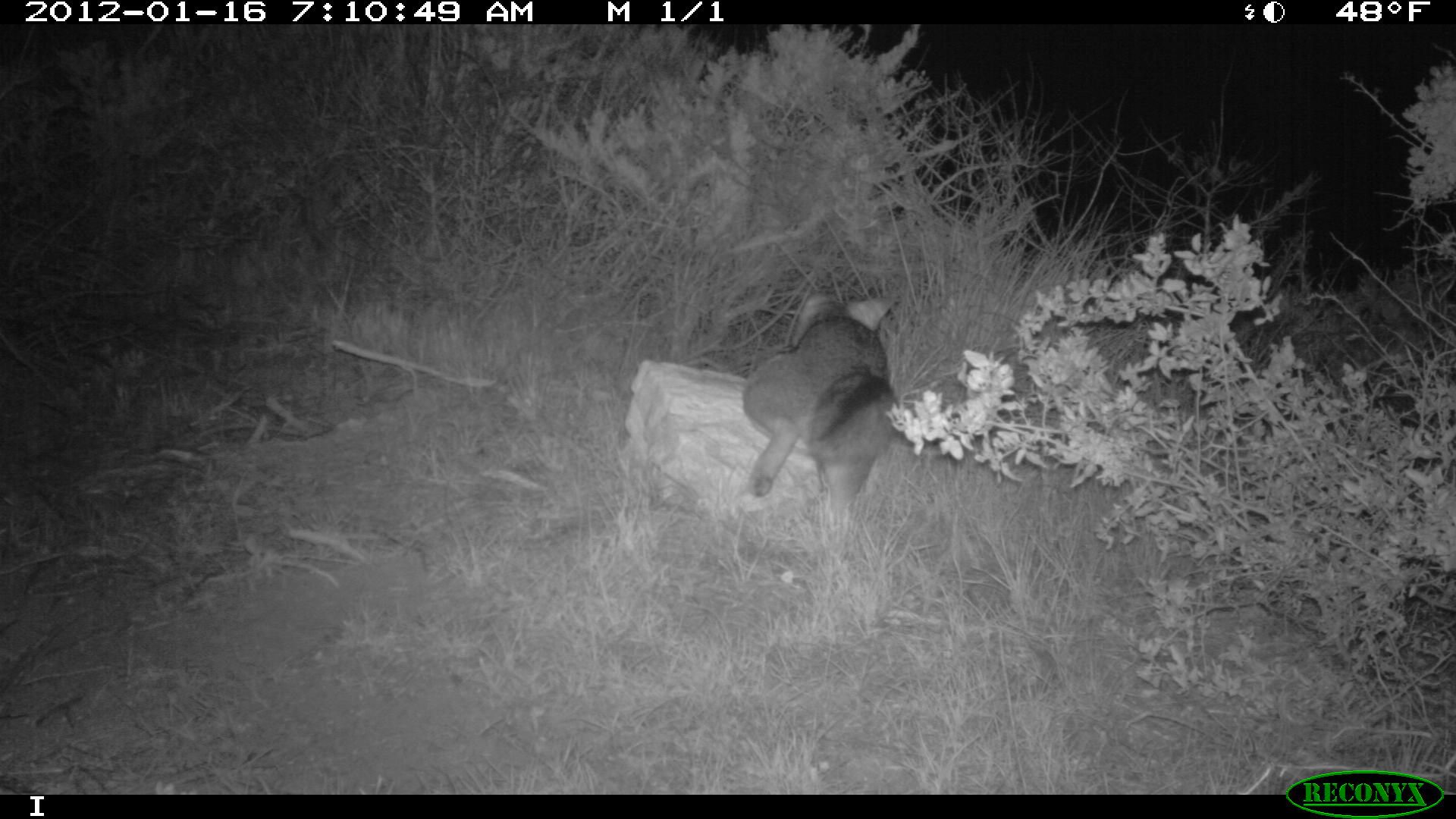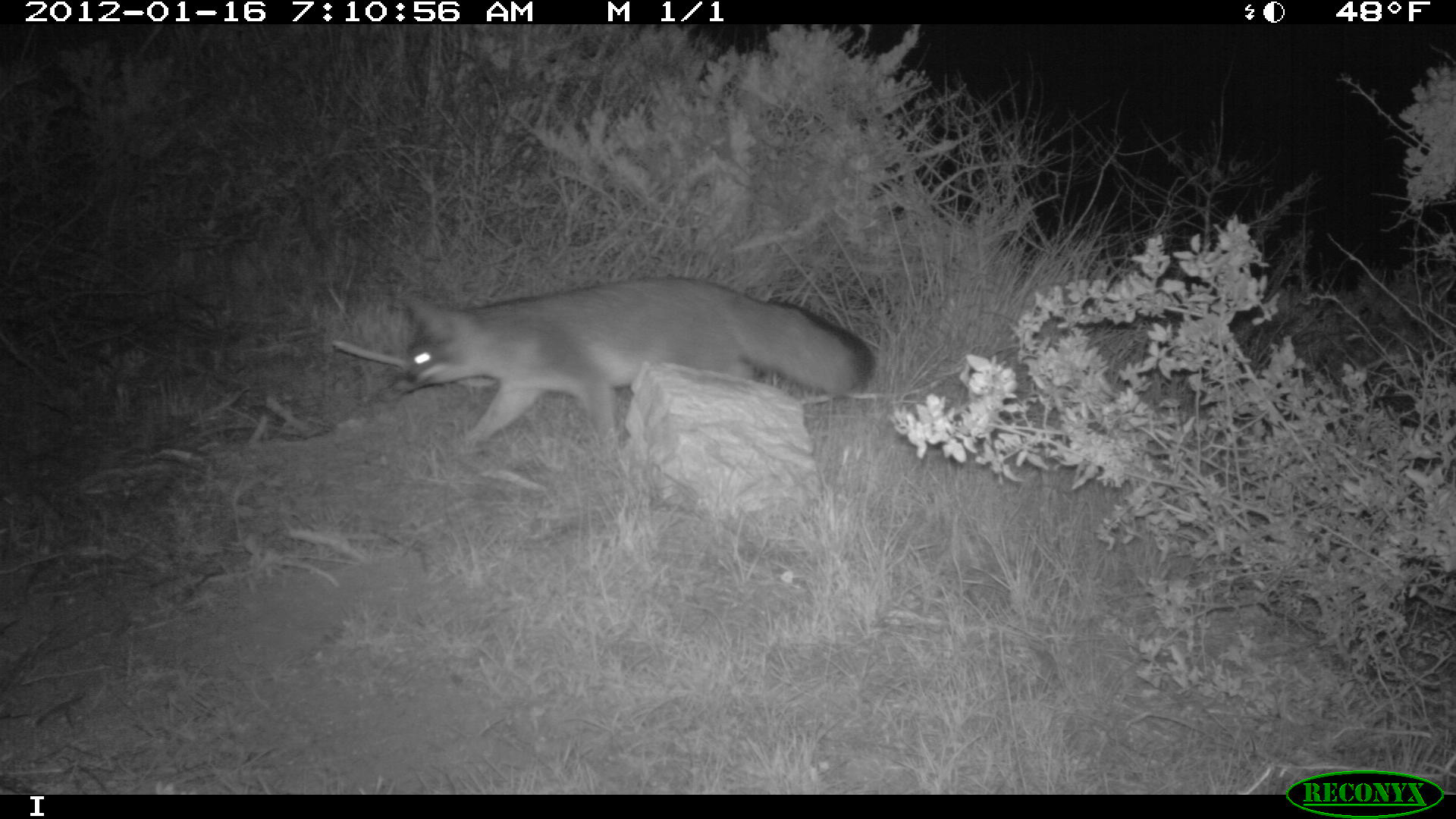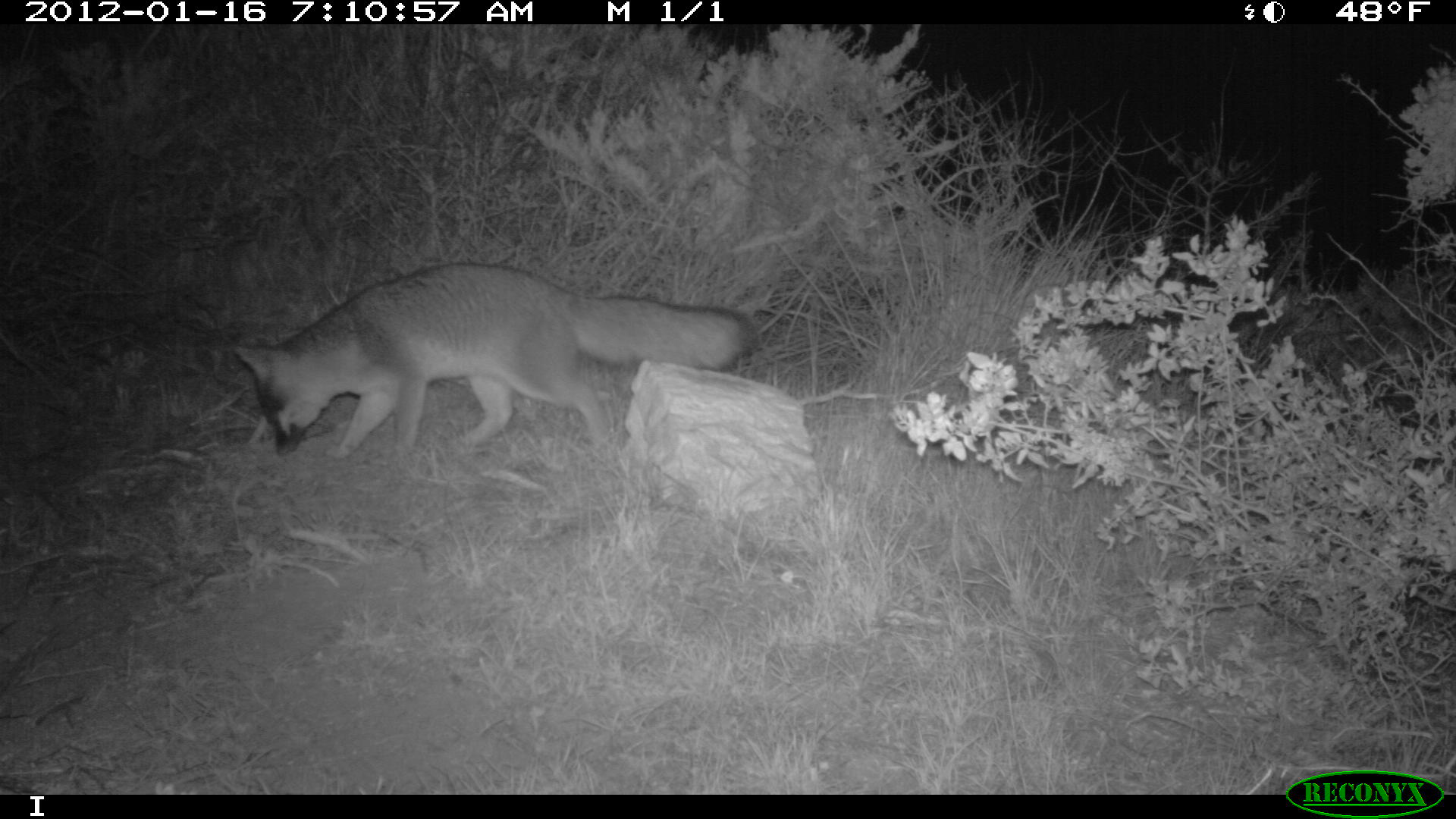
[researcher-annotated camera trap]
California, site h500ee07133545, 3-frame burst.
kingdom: Animalia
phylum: Chordata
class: Mammalia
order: Carnivora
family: Canidae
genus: Urocyon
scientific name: Urocyon littoralis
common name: island fox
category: fox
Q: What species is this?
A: Fox (island fox) (Urocyon littoralis).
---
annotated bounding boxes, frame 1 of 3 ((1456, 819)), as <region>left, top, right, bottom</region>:
fox: <region>742, 293, 897, 532</region>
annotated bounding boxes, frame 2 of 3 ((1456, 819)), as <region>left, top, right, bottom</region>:
fox: <region>391, 276, 876, 446</region>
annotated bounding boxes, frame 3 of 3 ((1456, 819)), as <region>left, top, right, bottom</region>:
fox: <region>234, 264, 757, 460</region>